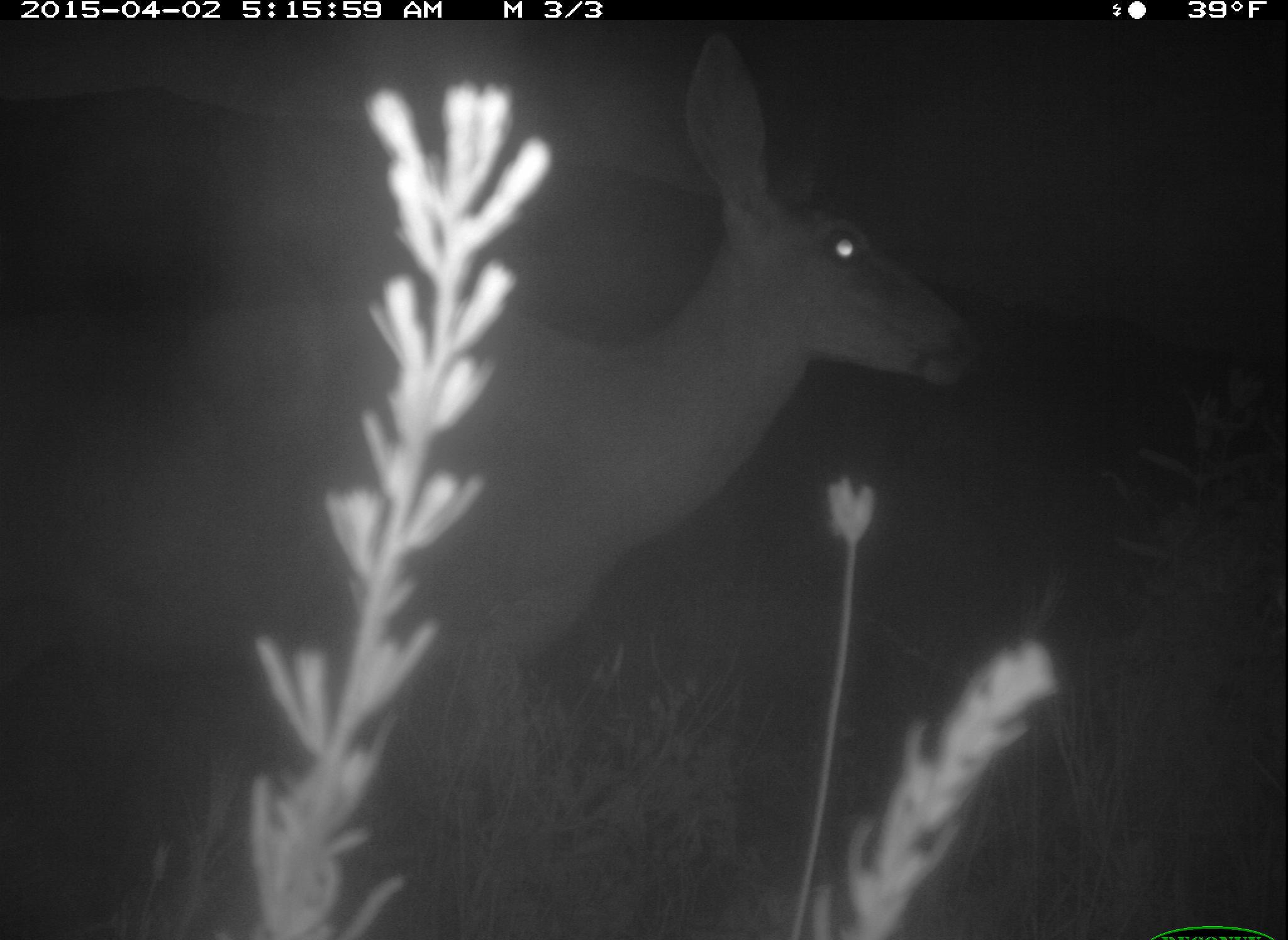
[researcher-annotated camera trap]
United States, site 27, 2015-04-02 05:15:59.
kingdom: Animalia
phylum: Chordata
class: Mammalia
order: Artiodactyla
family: Cervidae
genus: Odocoileus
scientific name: Odocoileus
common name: deer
Deer (Odocoileus).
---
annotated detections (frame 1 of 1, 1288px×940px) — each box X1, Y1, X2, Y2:
deer: 0, 28, 972, 936